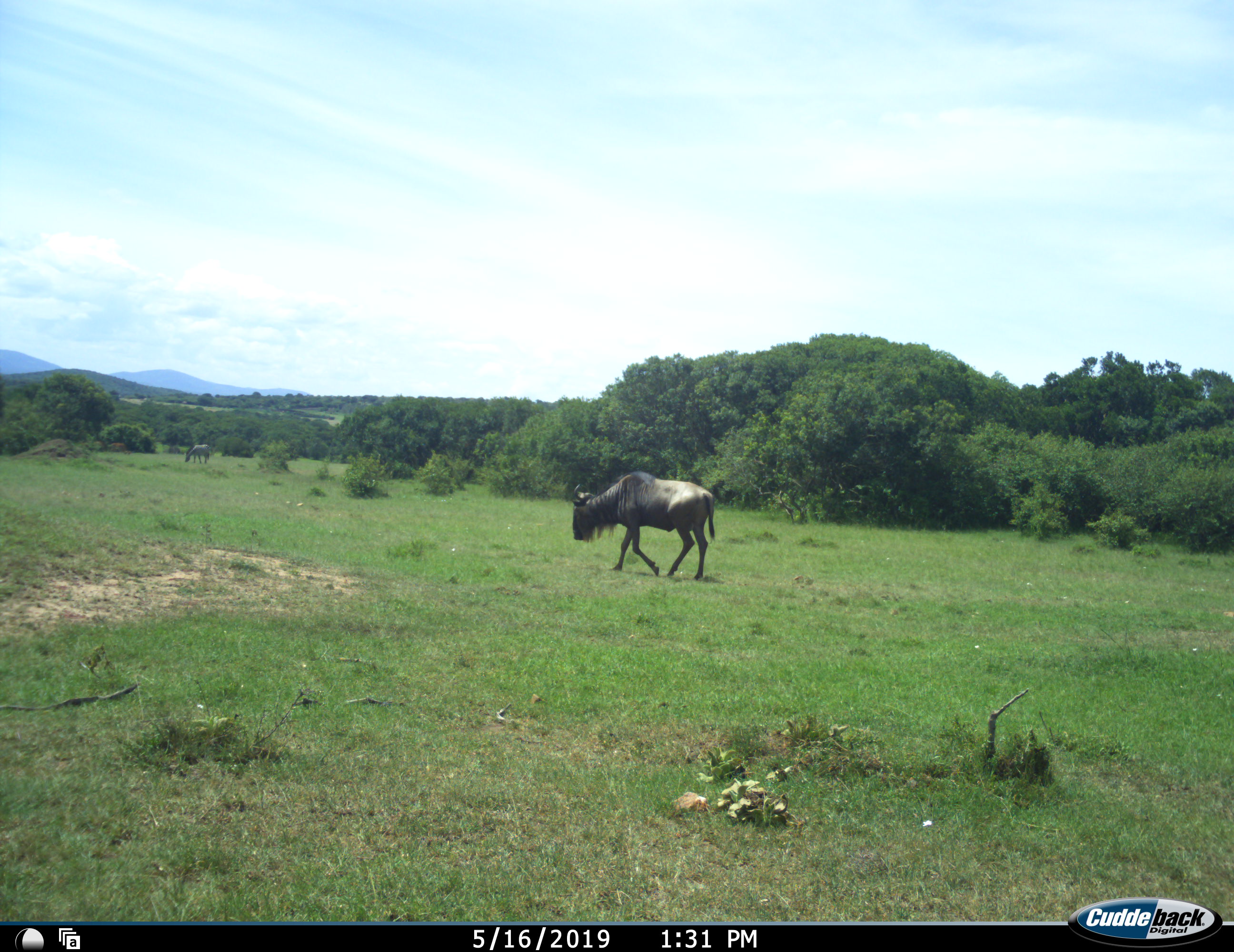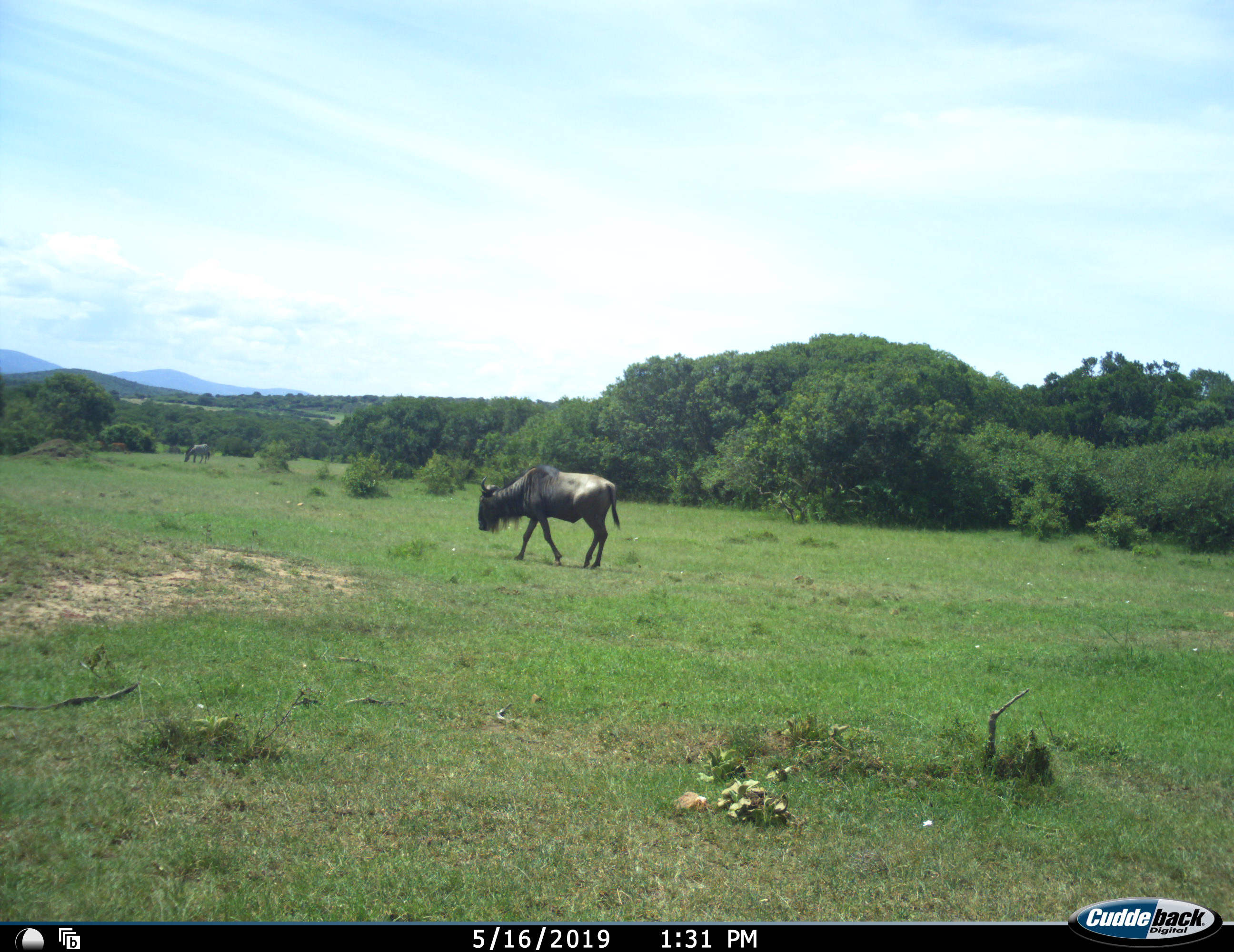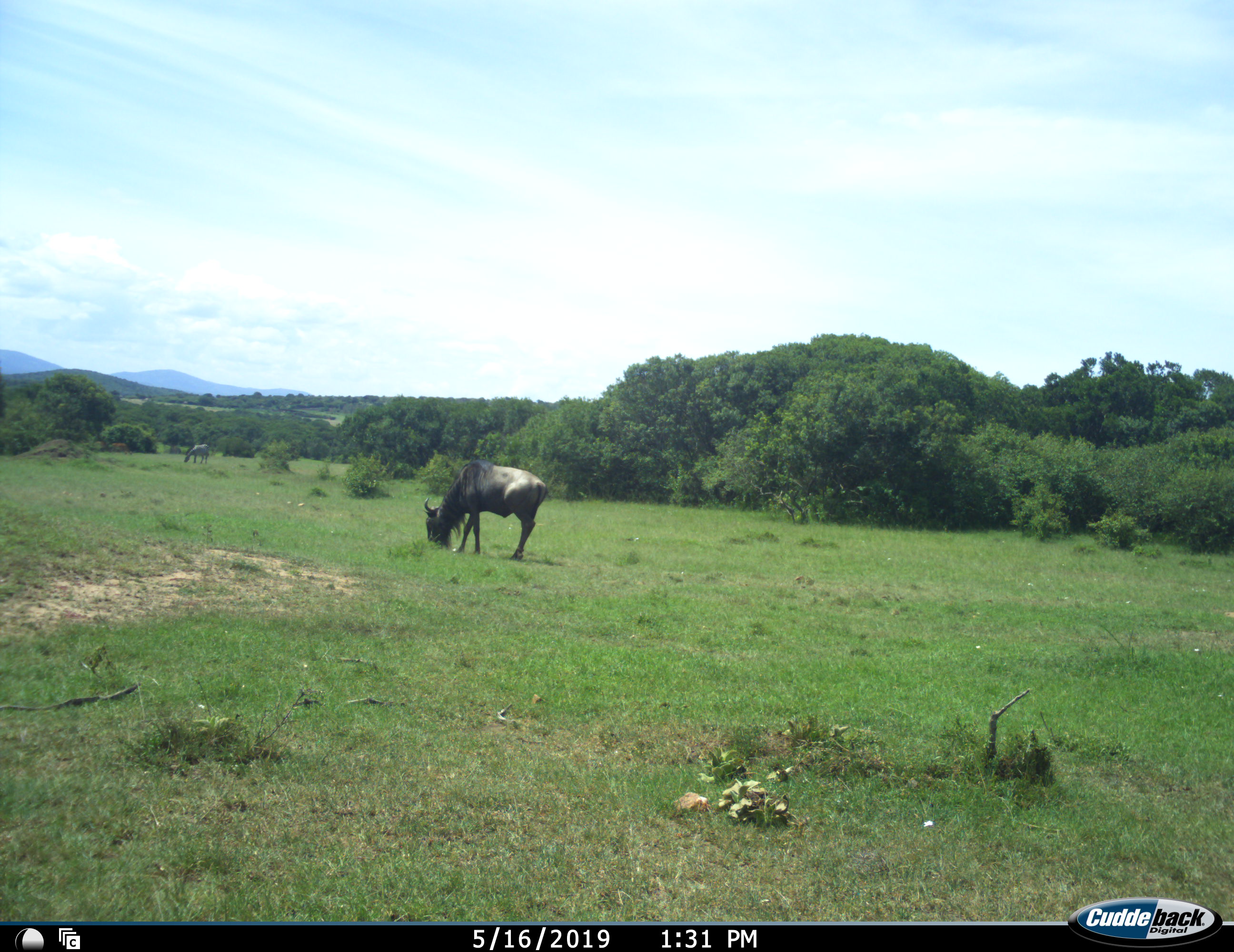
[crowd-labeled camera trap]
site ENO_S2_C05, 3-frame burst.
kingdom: Animalia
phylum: Chordata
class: Mammalia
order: Artiodactyla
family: Bovidae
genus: Connochaetes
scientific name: Connochaetes taurinus taurinus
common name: blue wildebeest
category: wildebeestblue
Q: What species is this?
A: Wildebeestblue (blue wildebeest) (Connochaetes taurinus taurinus).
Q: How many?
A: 1.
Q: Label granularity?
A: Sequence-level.